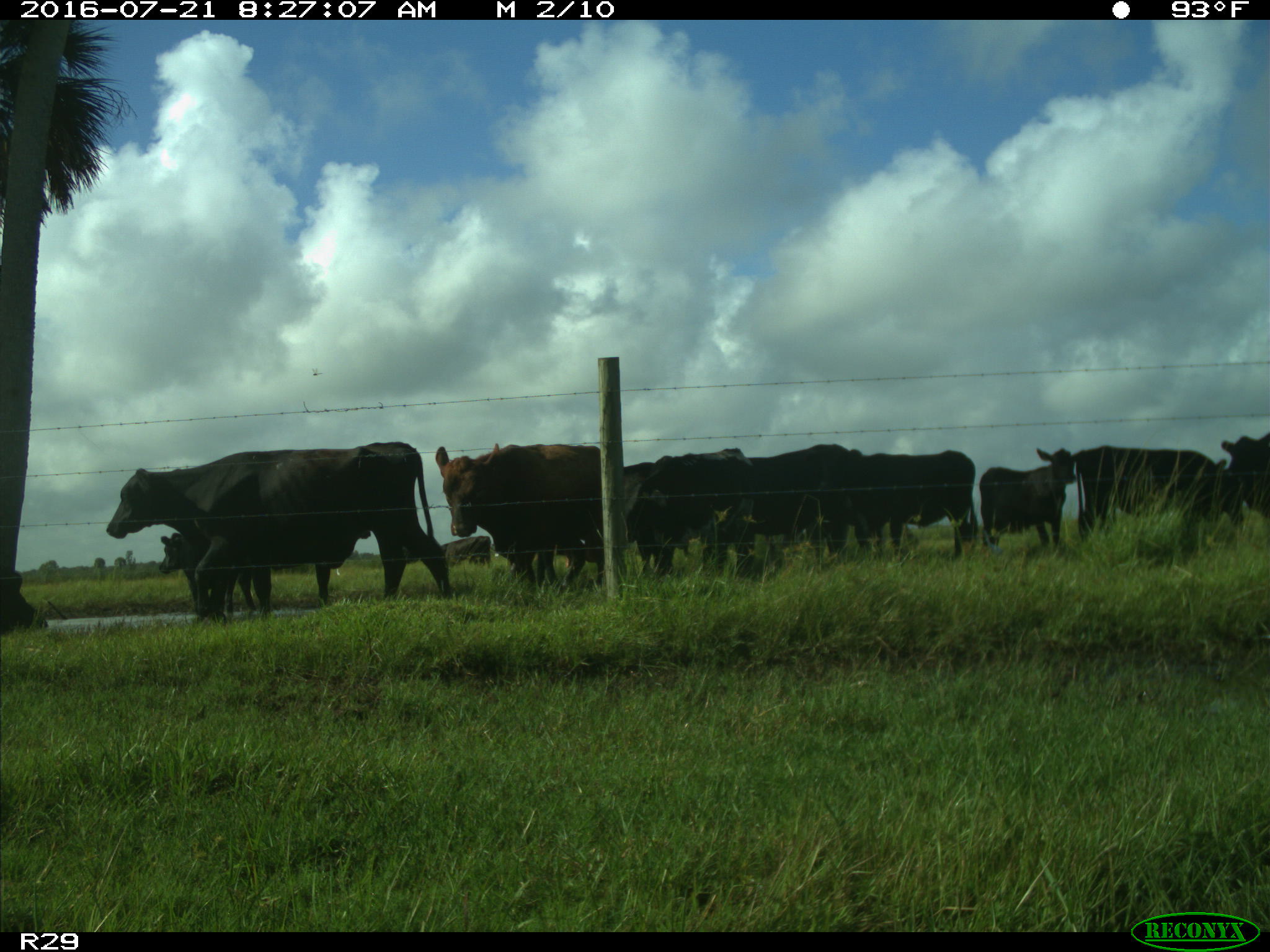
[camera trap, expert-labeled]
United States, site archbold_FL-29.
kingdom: Animalia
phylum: Chordata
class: Mammalia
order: Artiodactyla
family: Bovidae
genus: Bos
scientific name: Bos taurus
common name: domestic cow